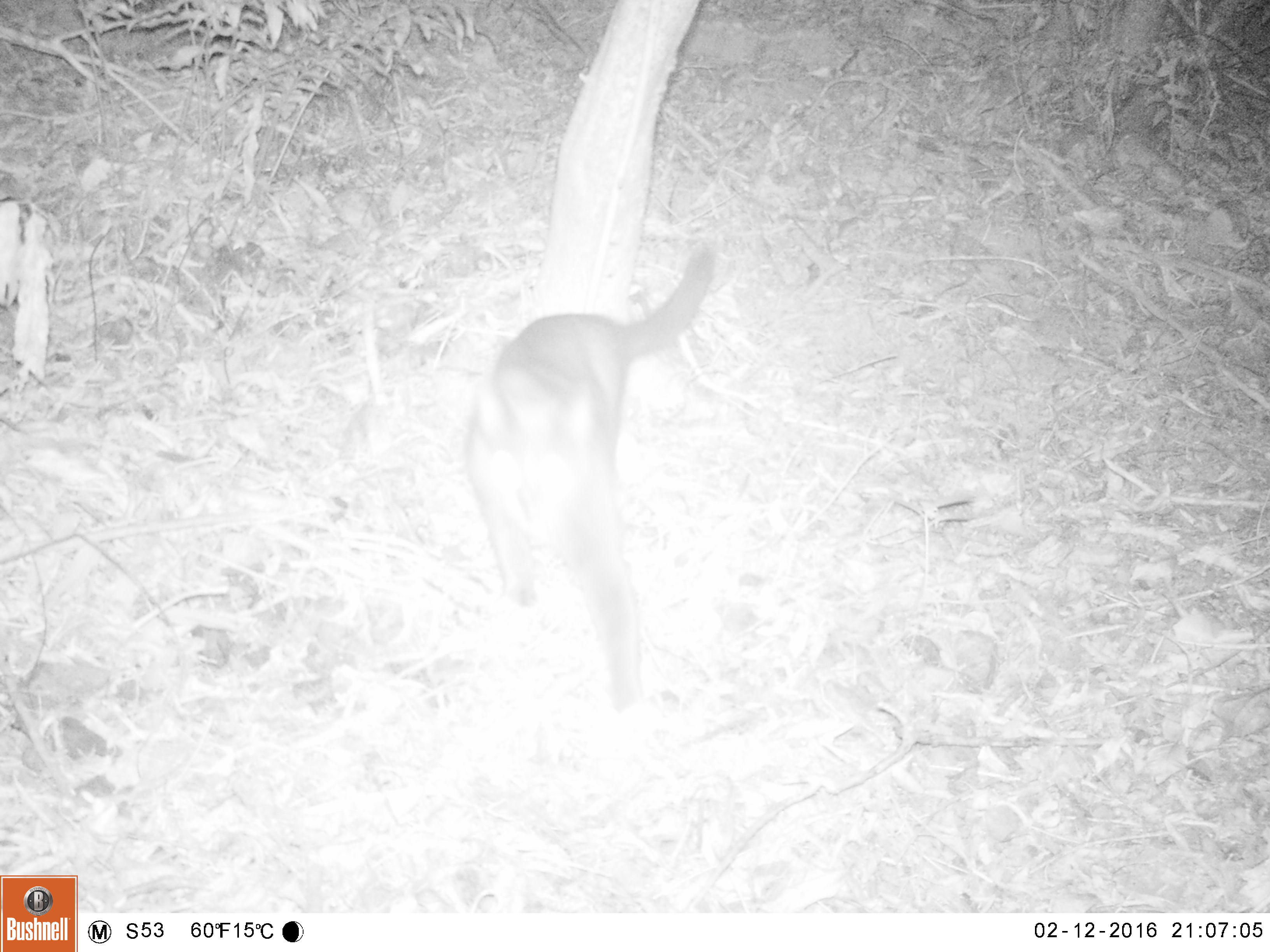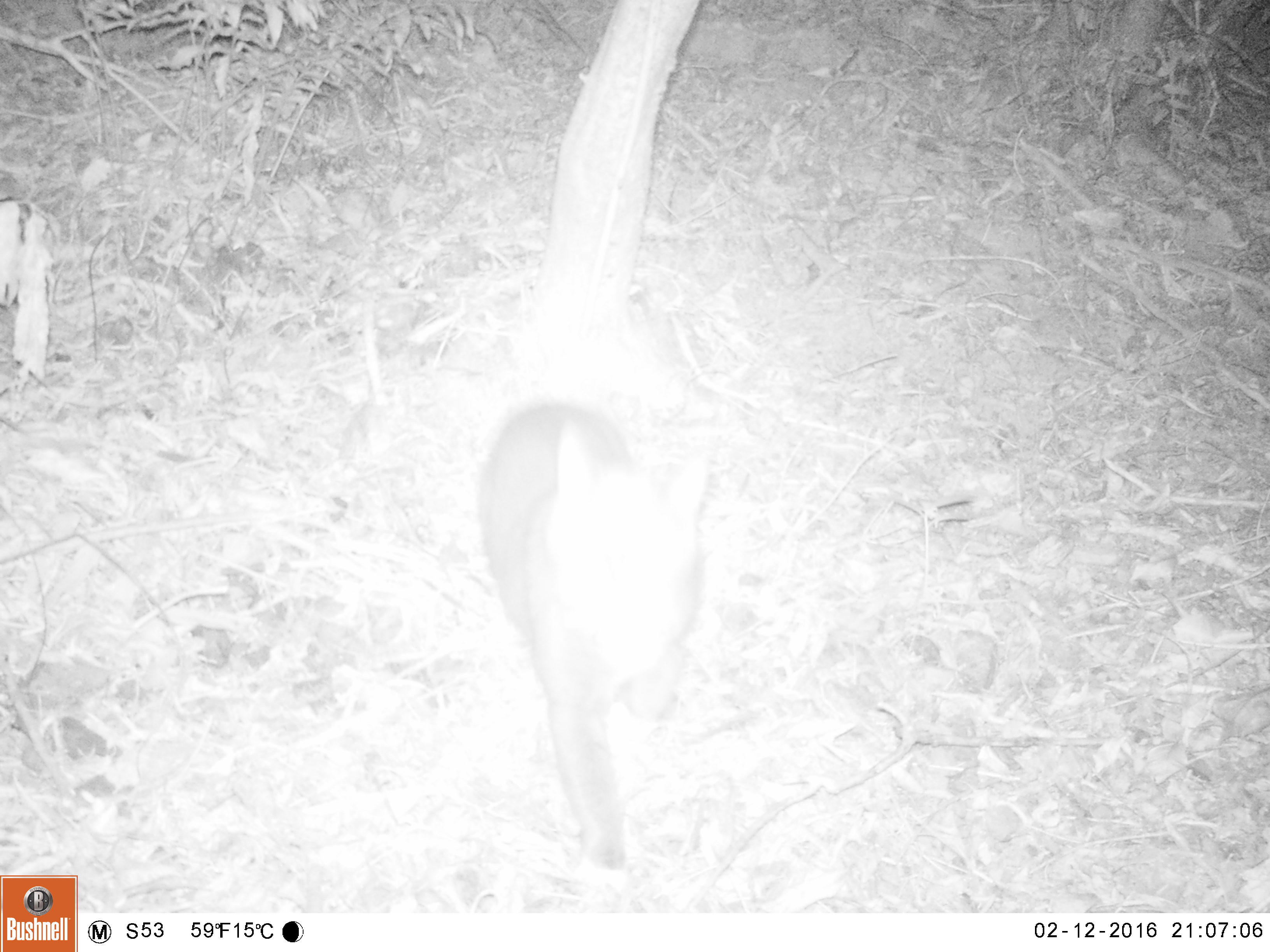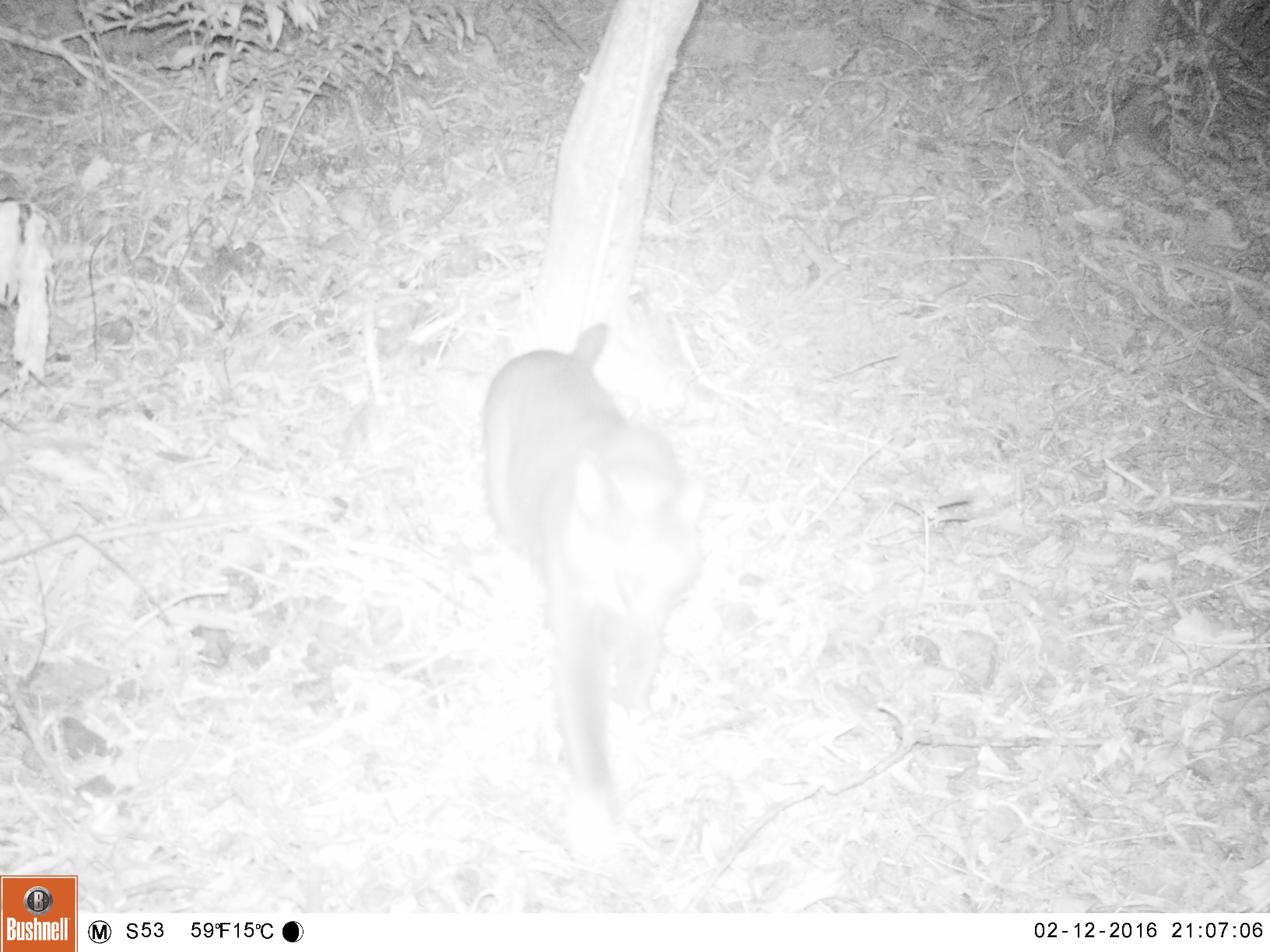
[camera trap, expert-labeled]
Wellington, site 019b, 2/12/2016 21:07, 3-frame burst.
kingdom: Animalia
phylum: Chordata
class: Mammalia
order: Carnivora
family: Felidae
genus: Felis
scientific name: Felis catus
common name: cat